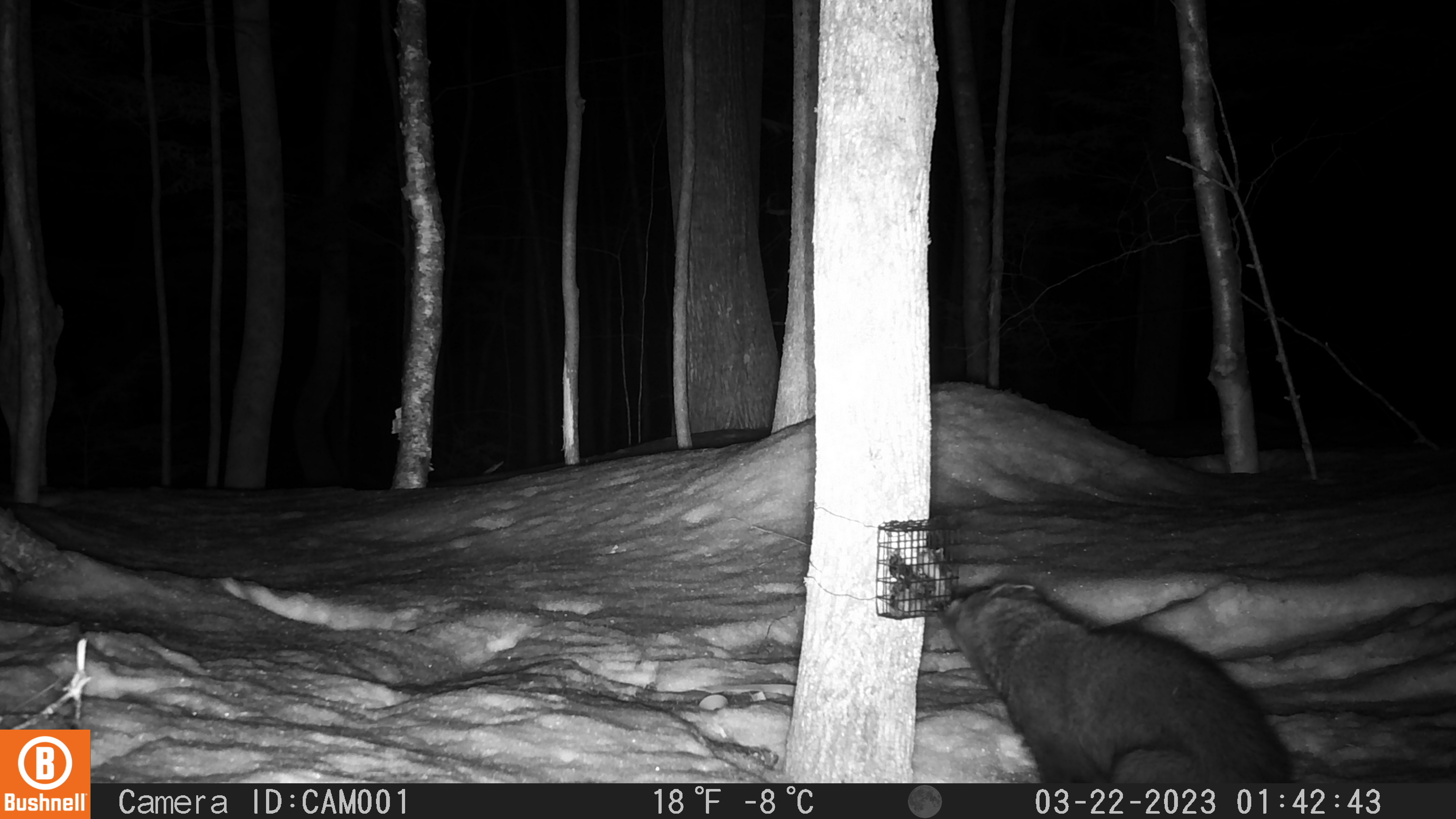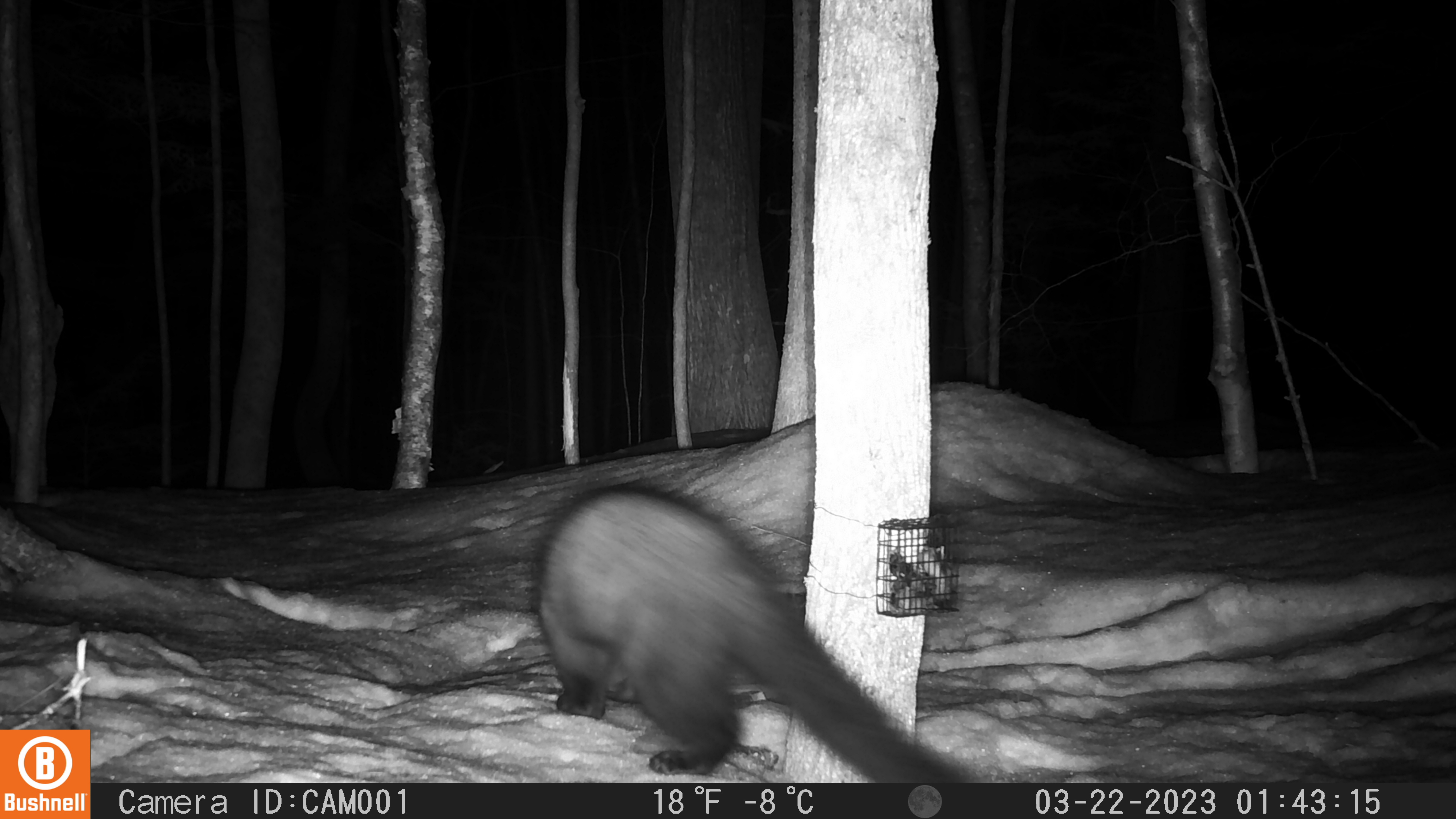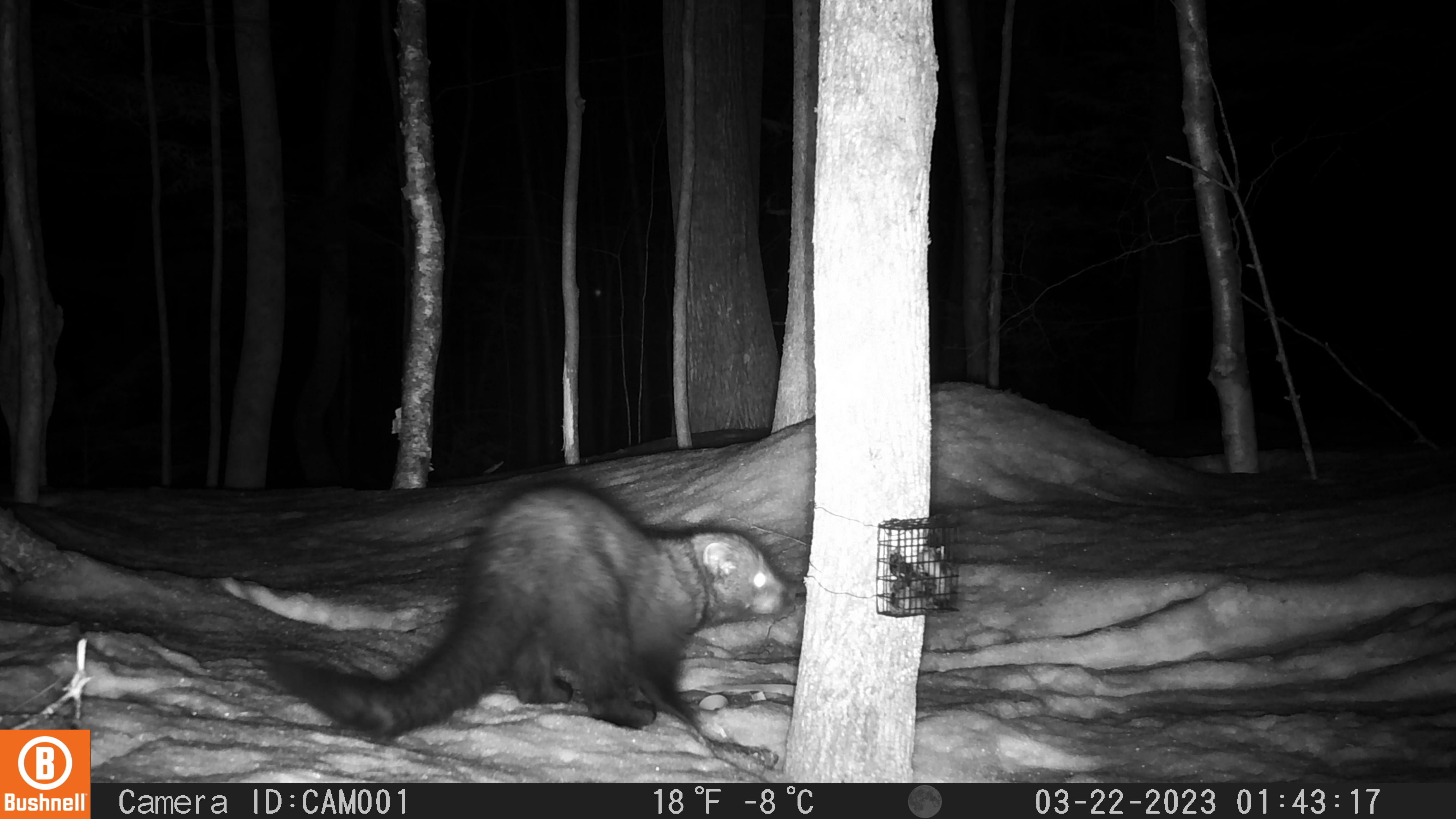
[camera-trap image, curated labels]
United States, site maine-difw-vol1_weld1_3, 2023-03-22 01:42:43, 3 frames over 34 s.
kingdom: Animalia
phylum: Chordata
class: Mammalia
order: Carnivora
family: Mustelidae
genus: Pekania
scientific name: Pekania pennanti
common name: fisher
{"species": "fisher (Pekania pennanti)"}